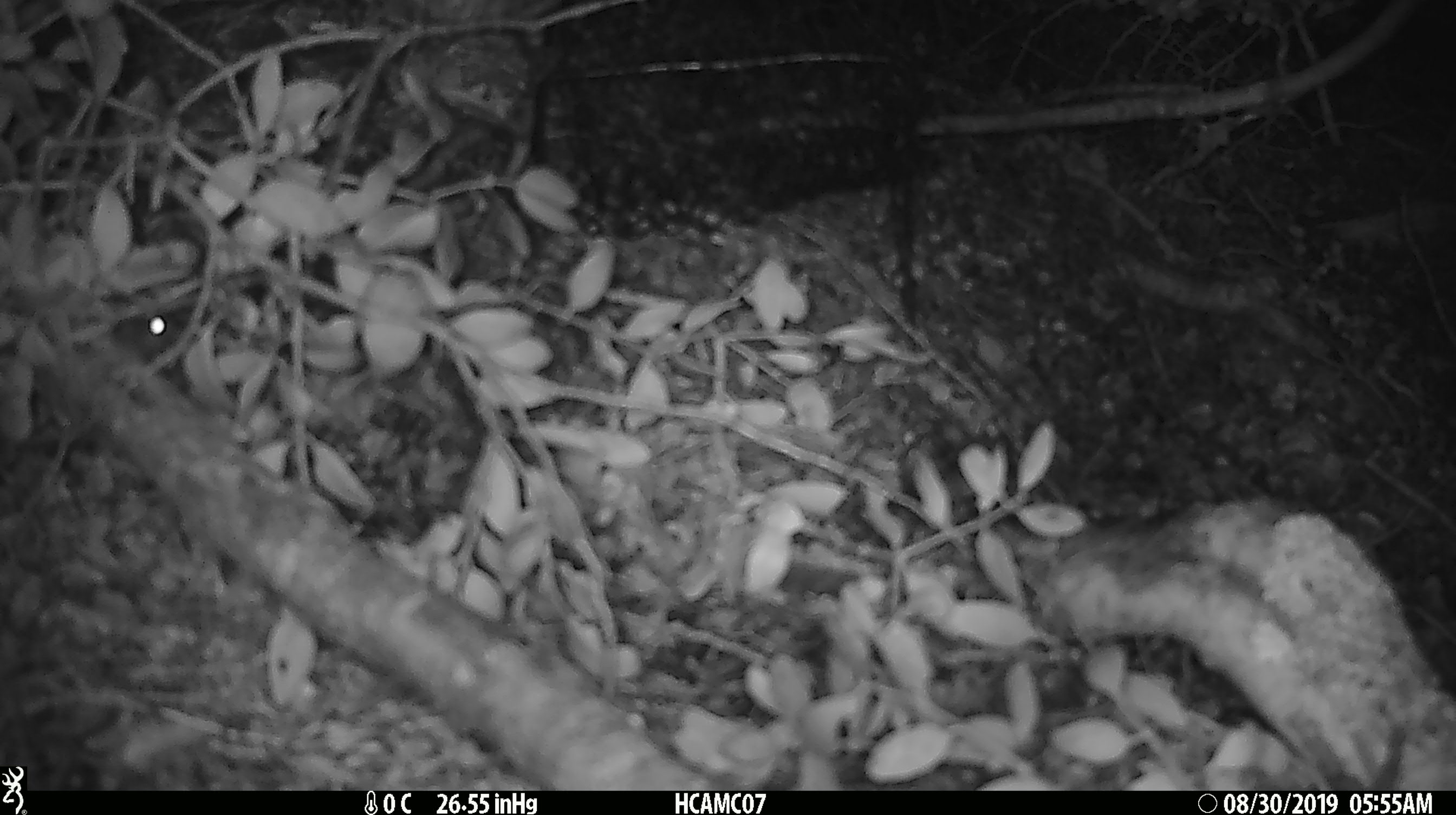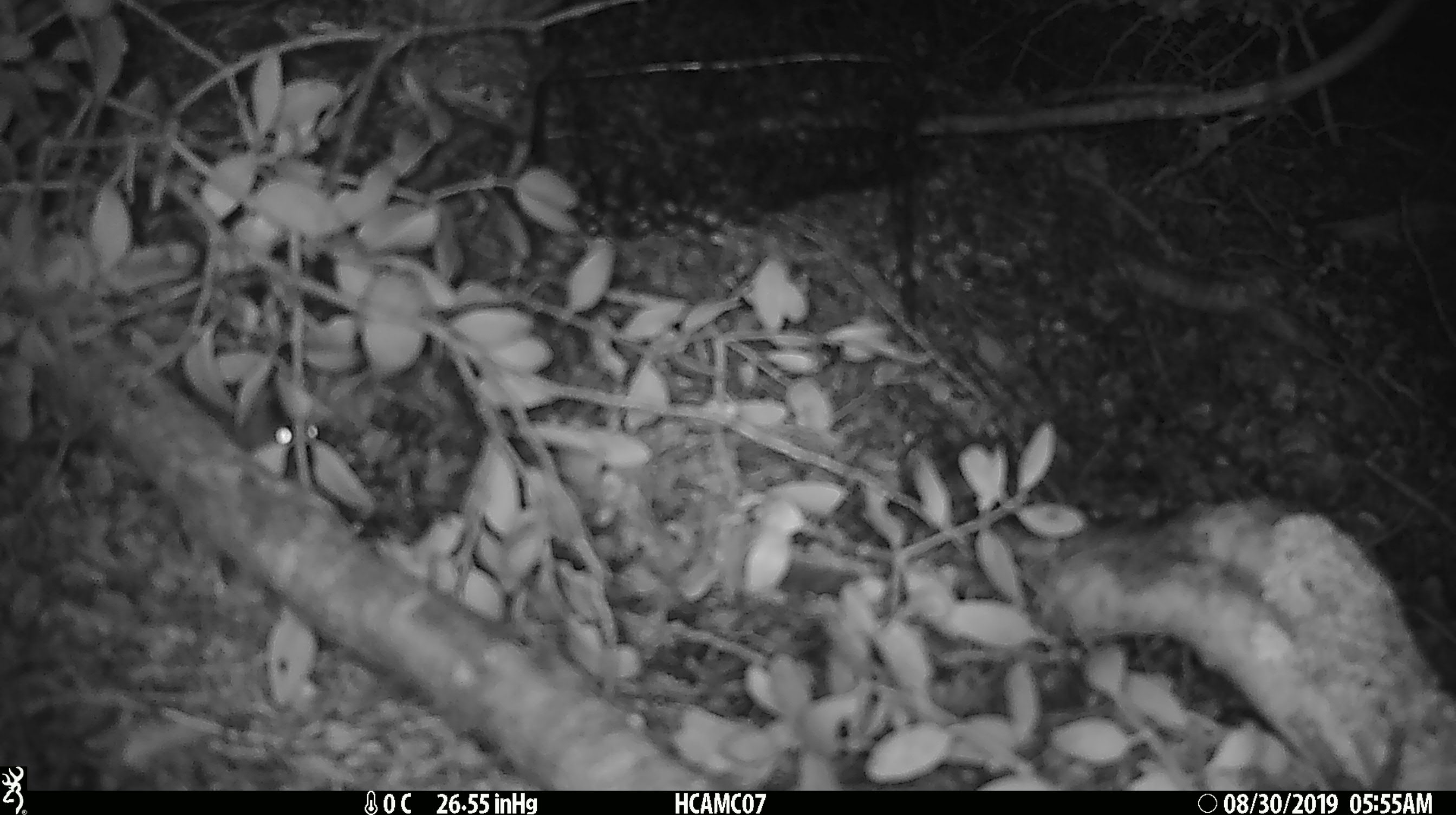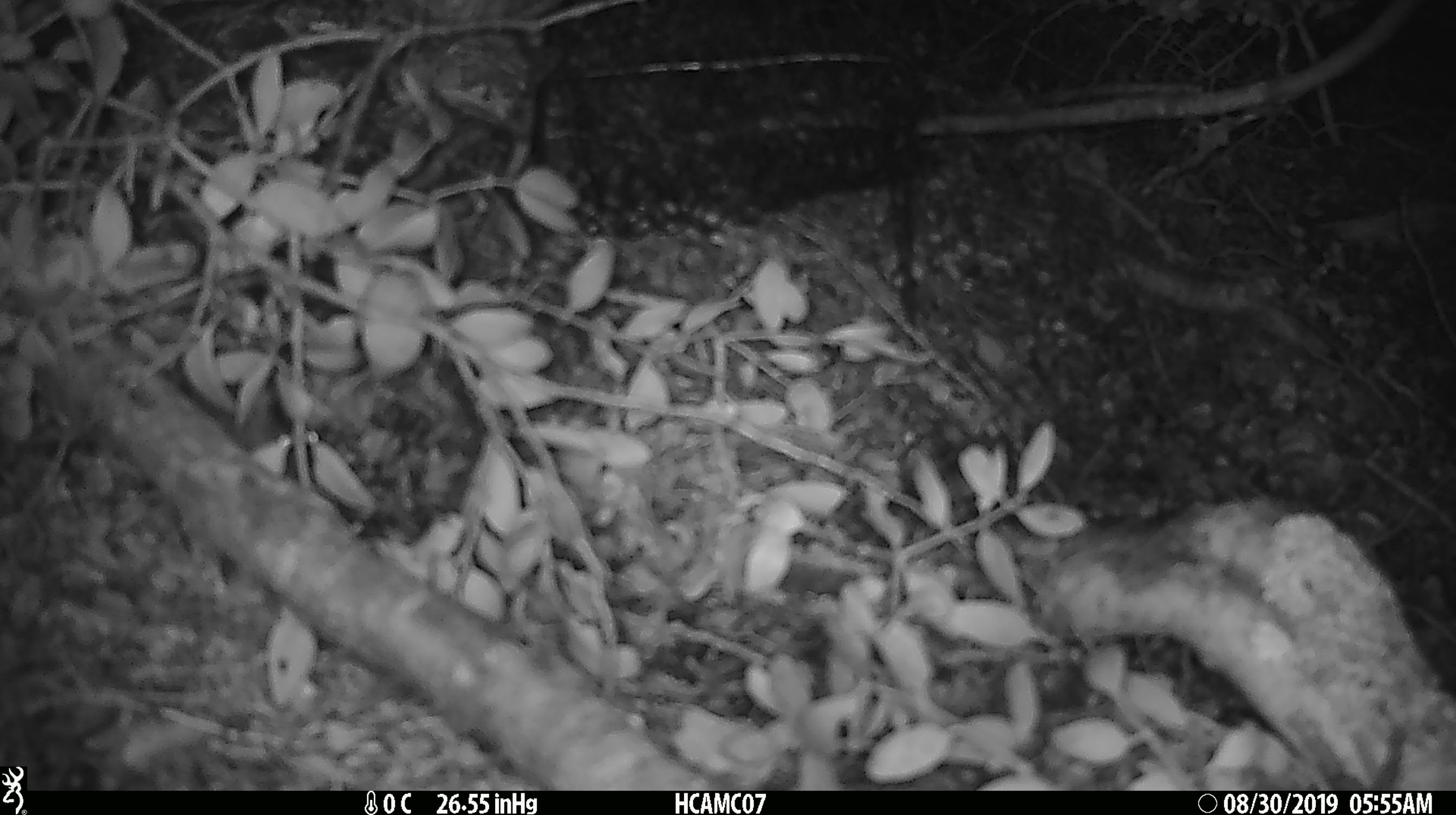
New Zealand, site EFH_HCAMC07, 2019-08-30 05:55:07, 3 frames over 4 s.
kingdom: Animalia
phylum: Chordata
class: Mammalia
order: Rodentia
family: Muridae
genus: Mus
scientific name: Mus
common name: mouse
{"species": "mouse (Mus)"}